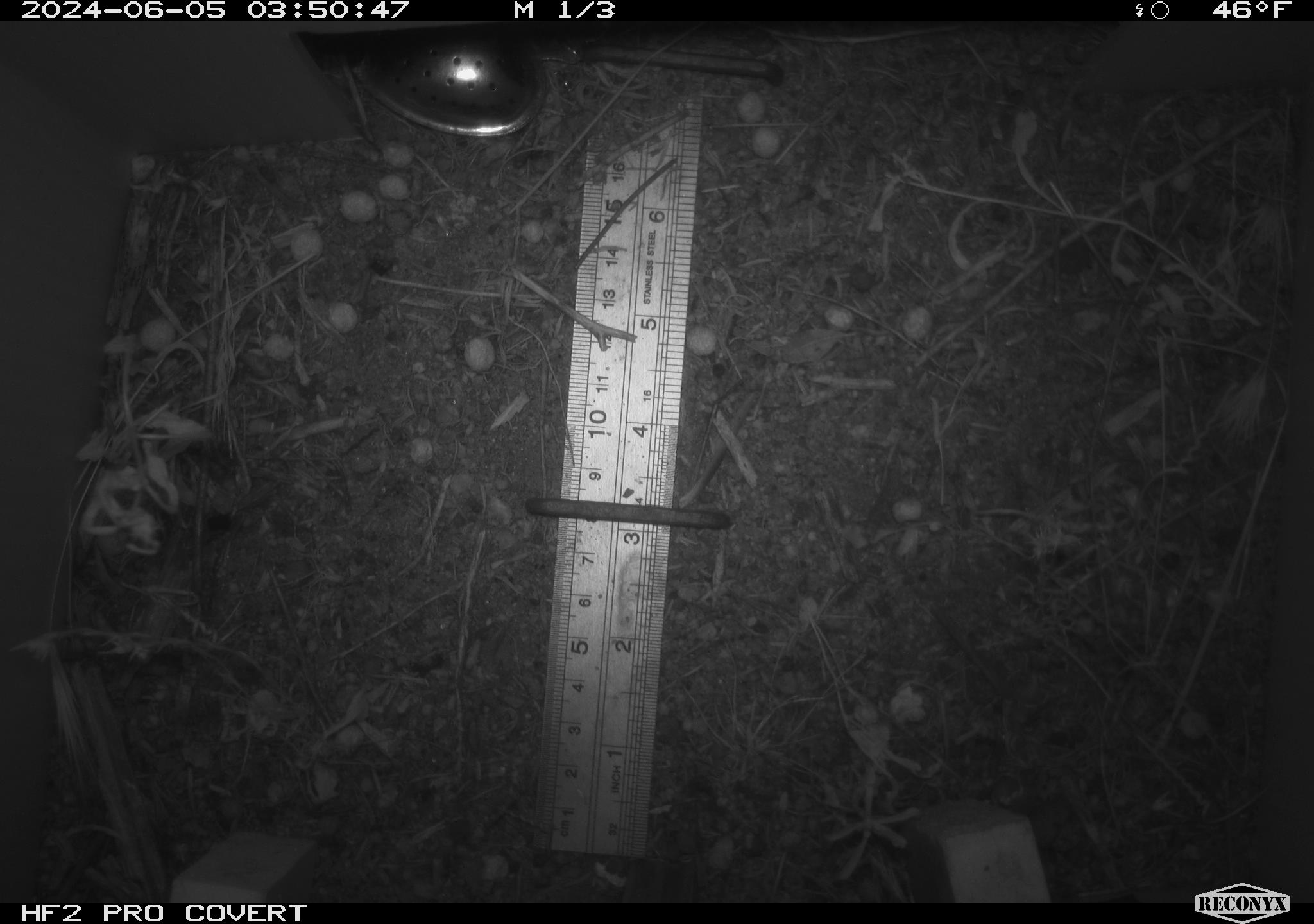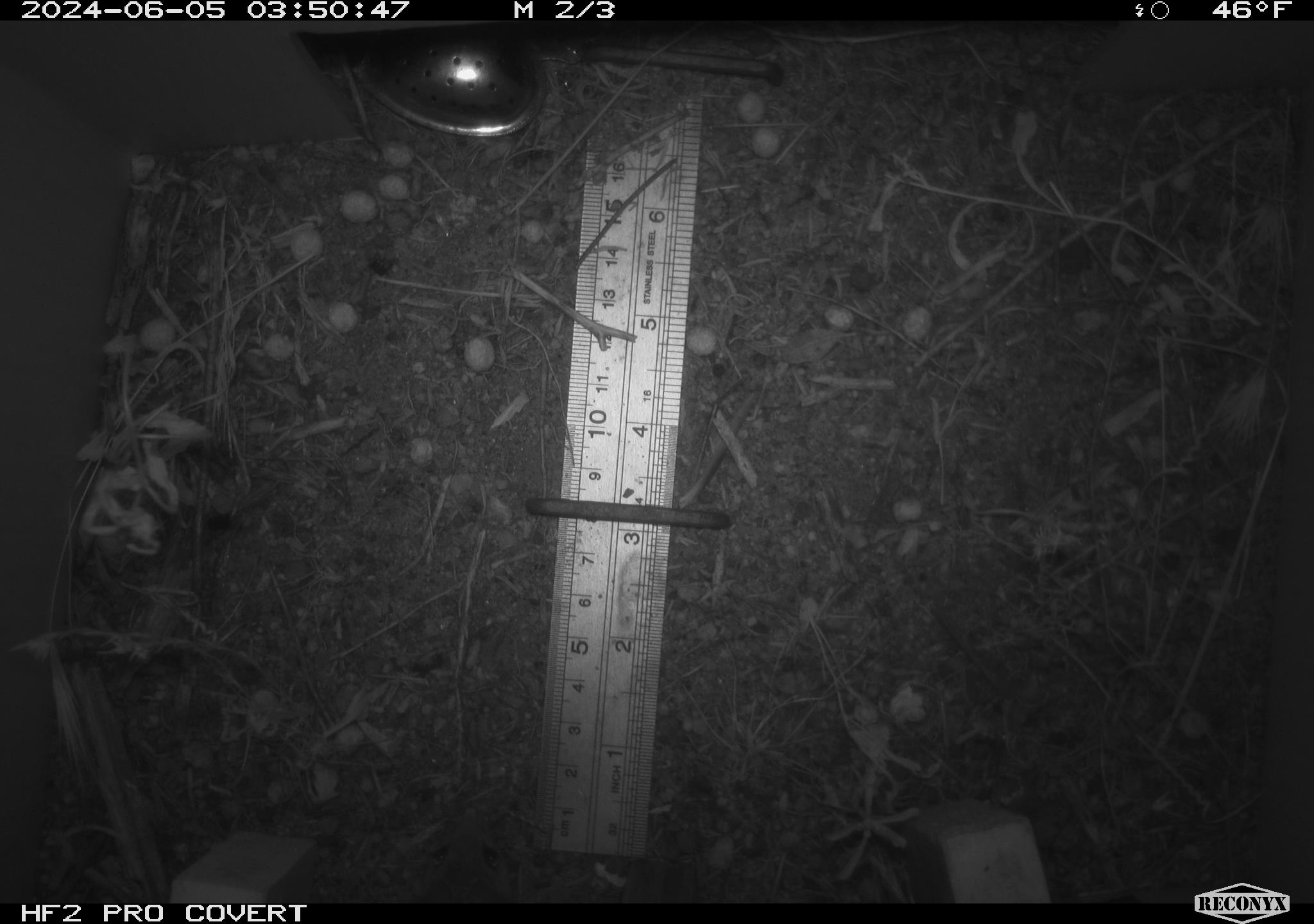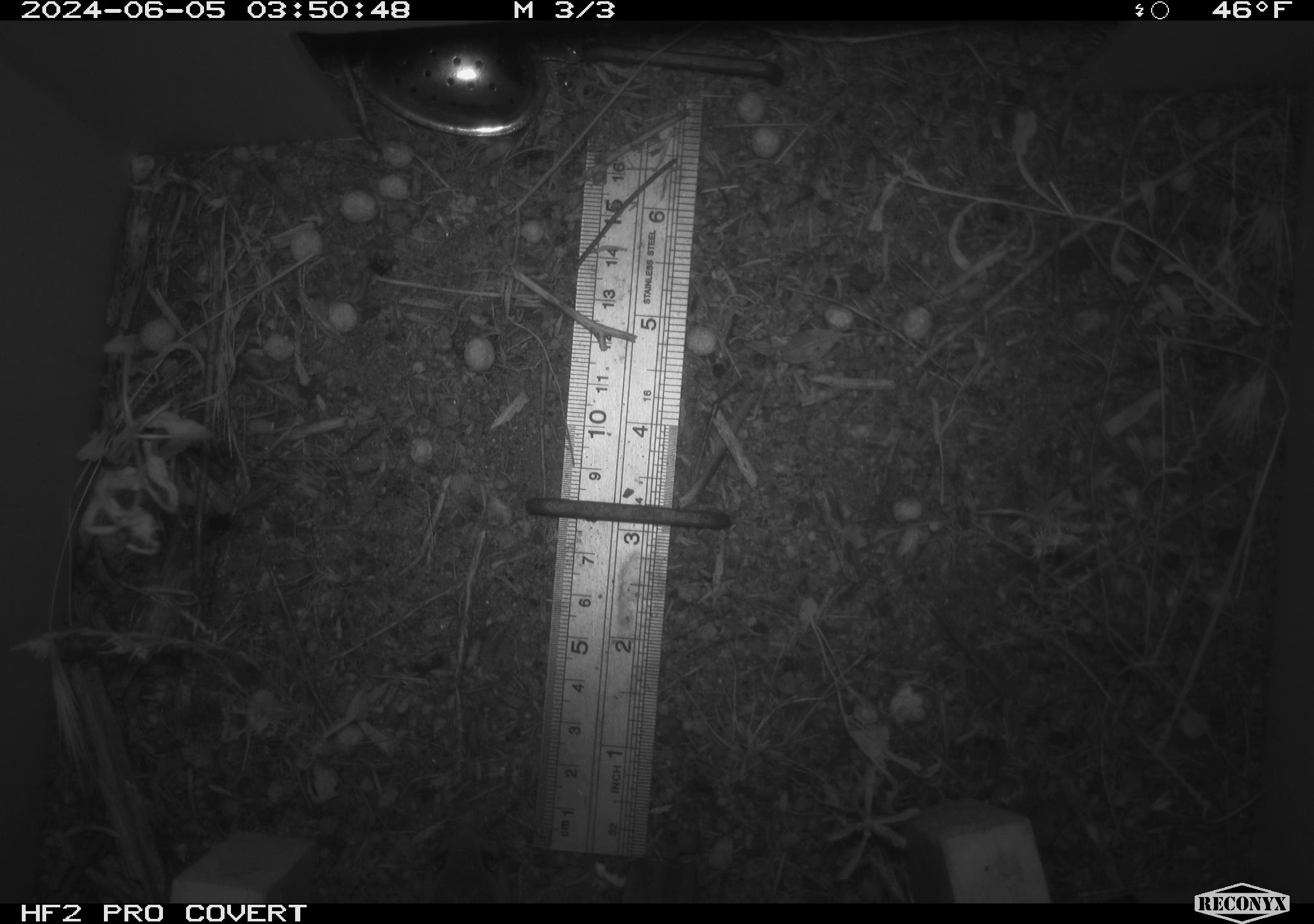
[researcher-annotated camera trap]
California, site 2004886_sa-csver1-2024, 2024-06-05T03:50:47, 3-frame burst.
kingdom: Animalia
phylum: Chordata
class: Mammalia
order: Rodentia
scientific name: Rodentia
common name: rodent